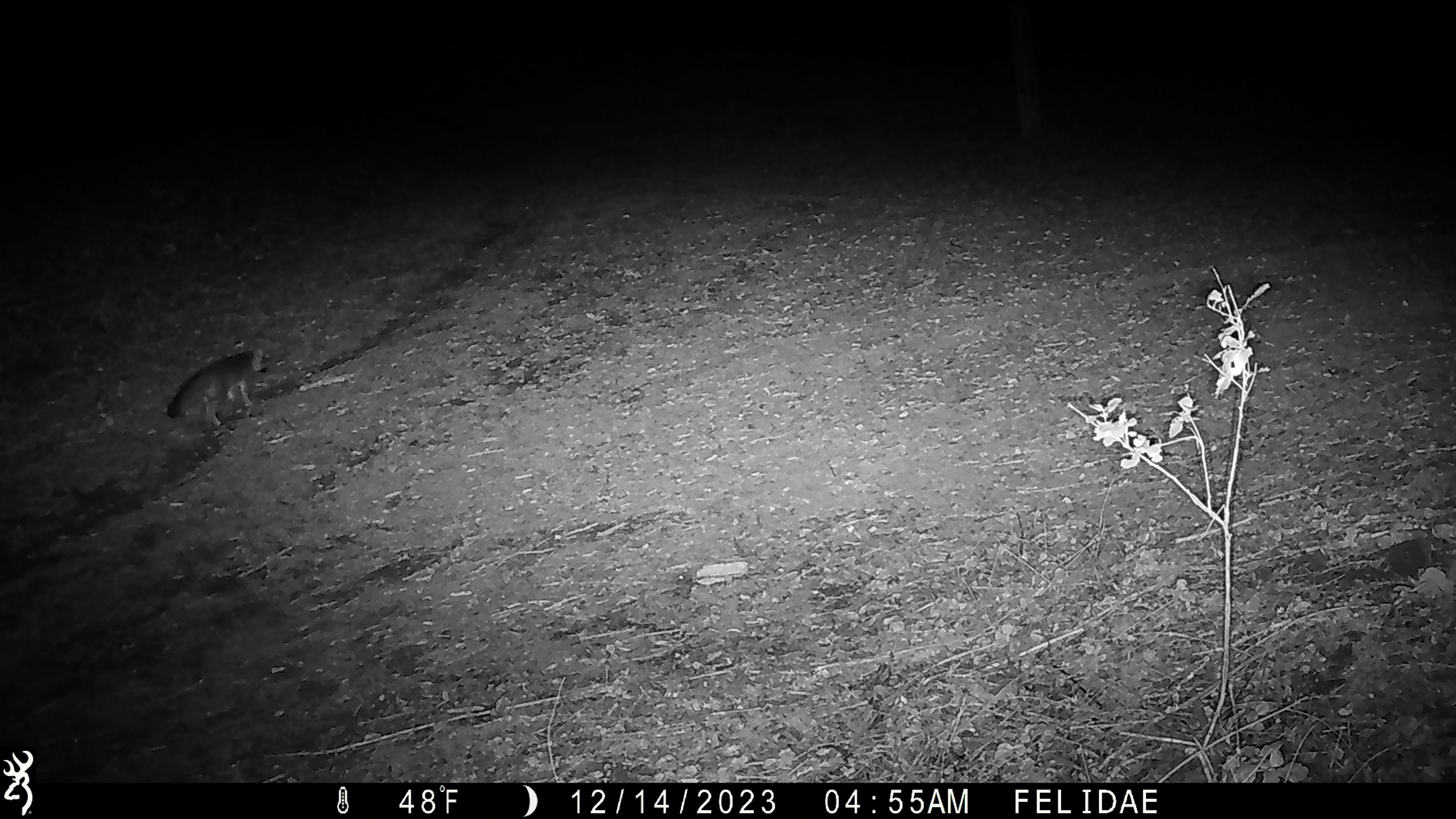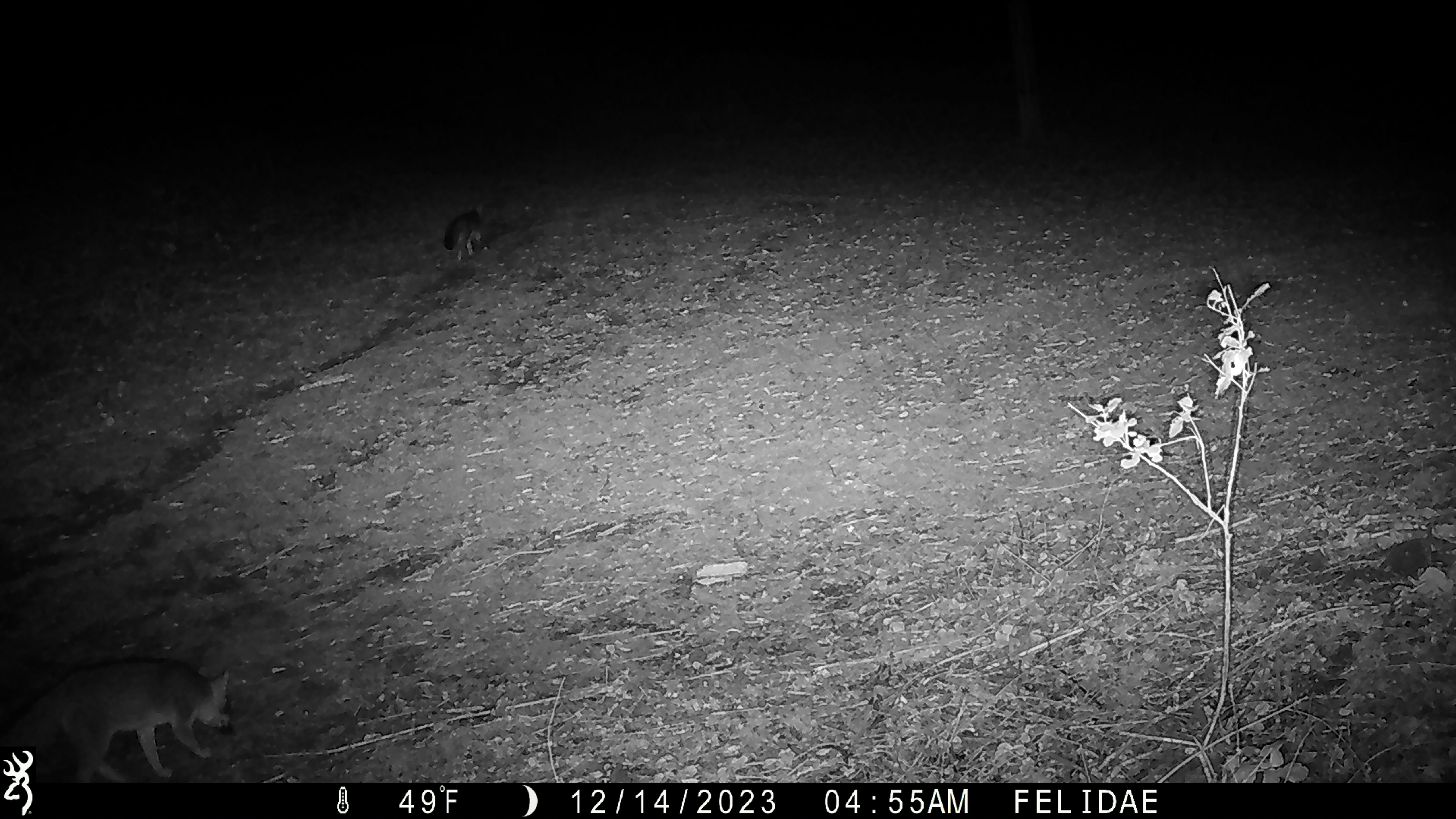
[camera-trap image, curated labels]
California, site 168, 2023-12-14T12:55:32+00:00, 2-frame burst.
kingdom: Animalia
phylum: Chordata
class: Mammalia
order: Carnivora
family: Canidae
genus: Urocyon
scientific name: Urocyon cinereoargenteus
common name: gray fox